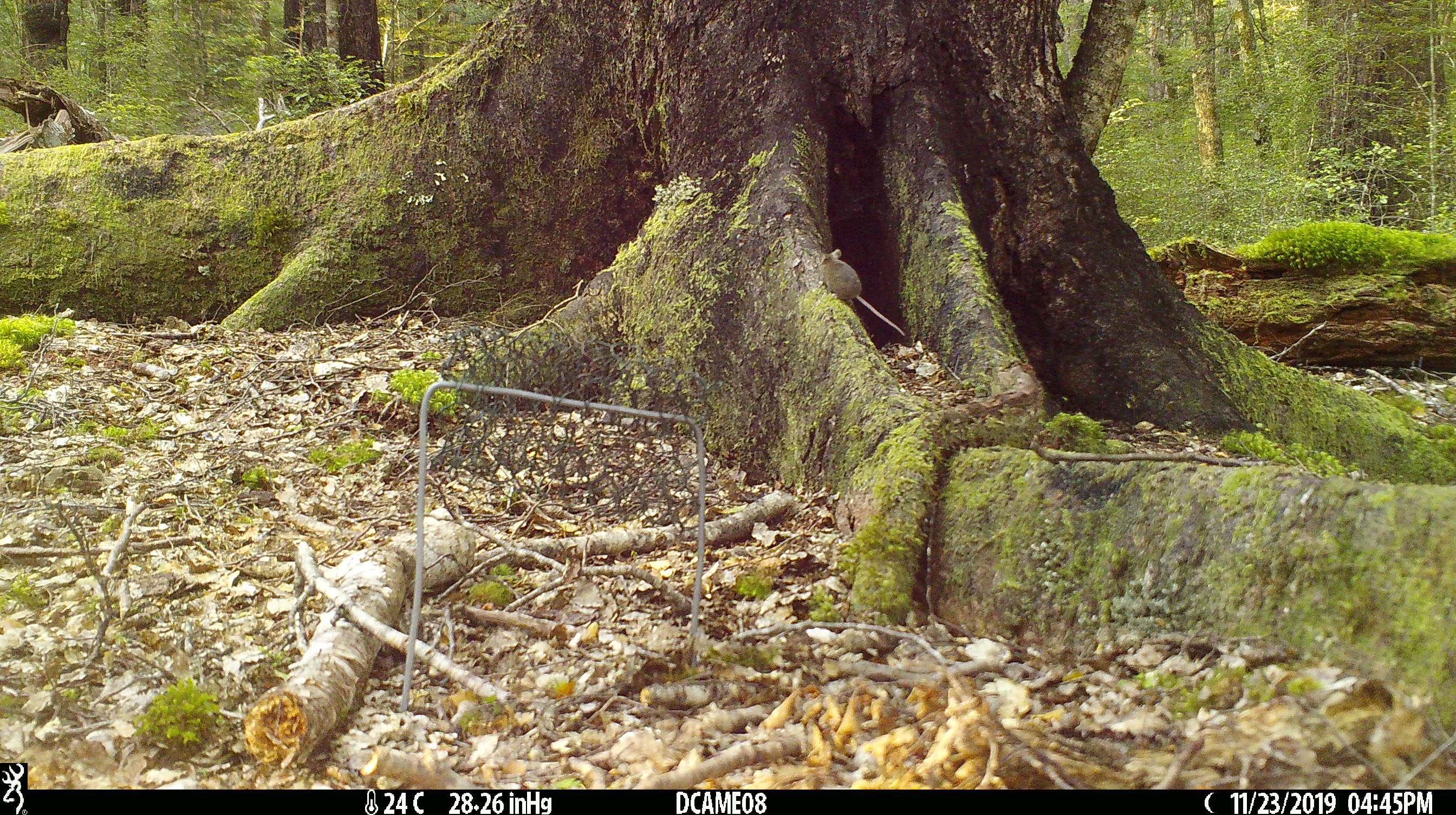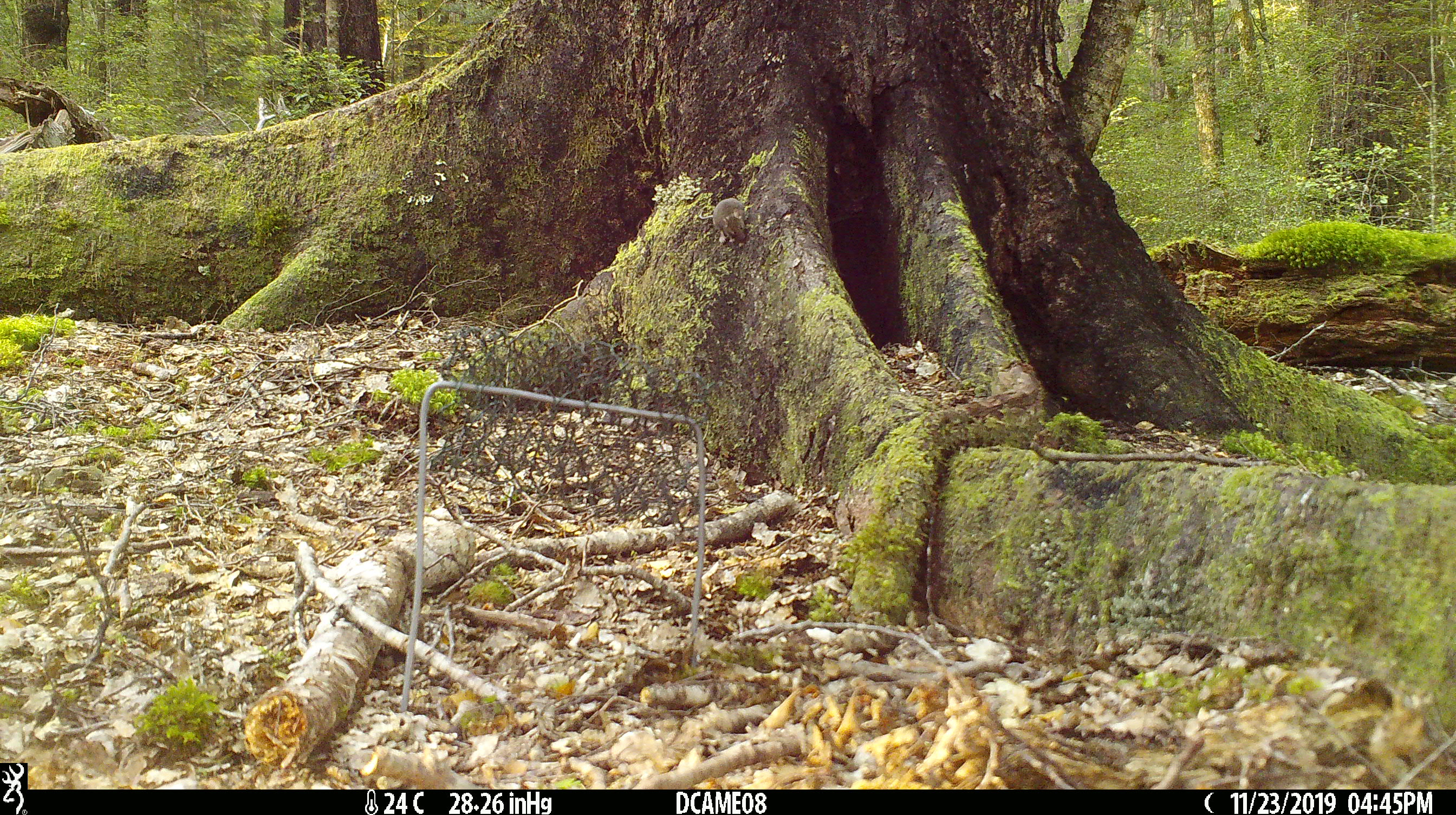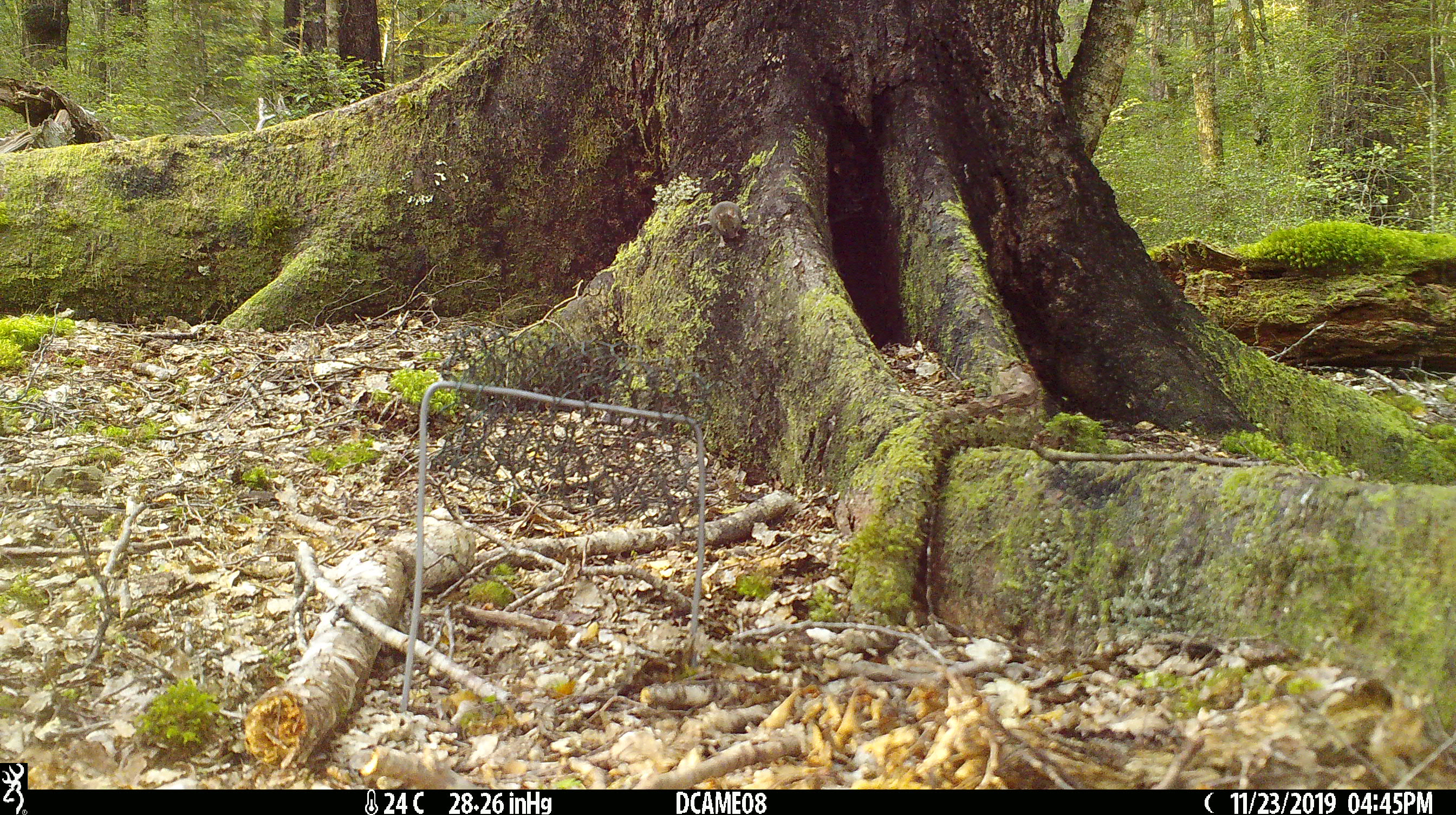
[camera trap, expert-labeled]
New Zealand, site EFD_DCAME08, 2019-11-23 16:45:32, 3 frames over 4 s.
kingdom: Animalia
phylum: Chordata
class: Mammalia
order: Rodentia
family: Muridae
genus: Mus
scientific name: Mus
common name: mouse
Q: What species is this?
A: Mouse (Mus).